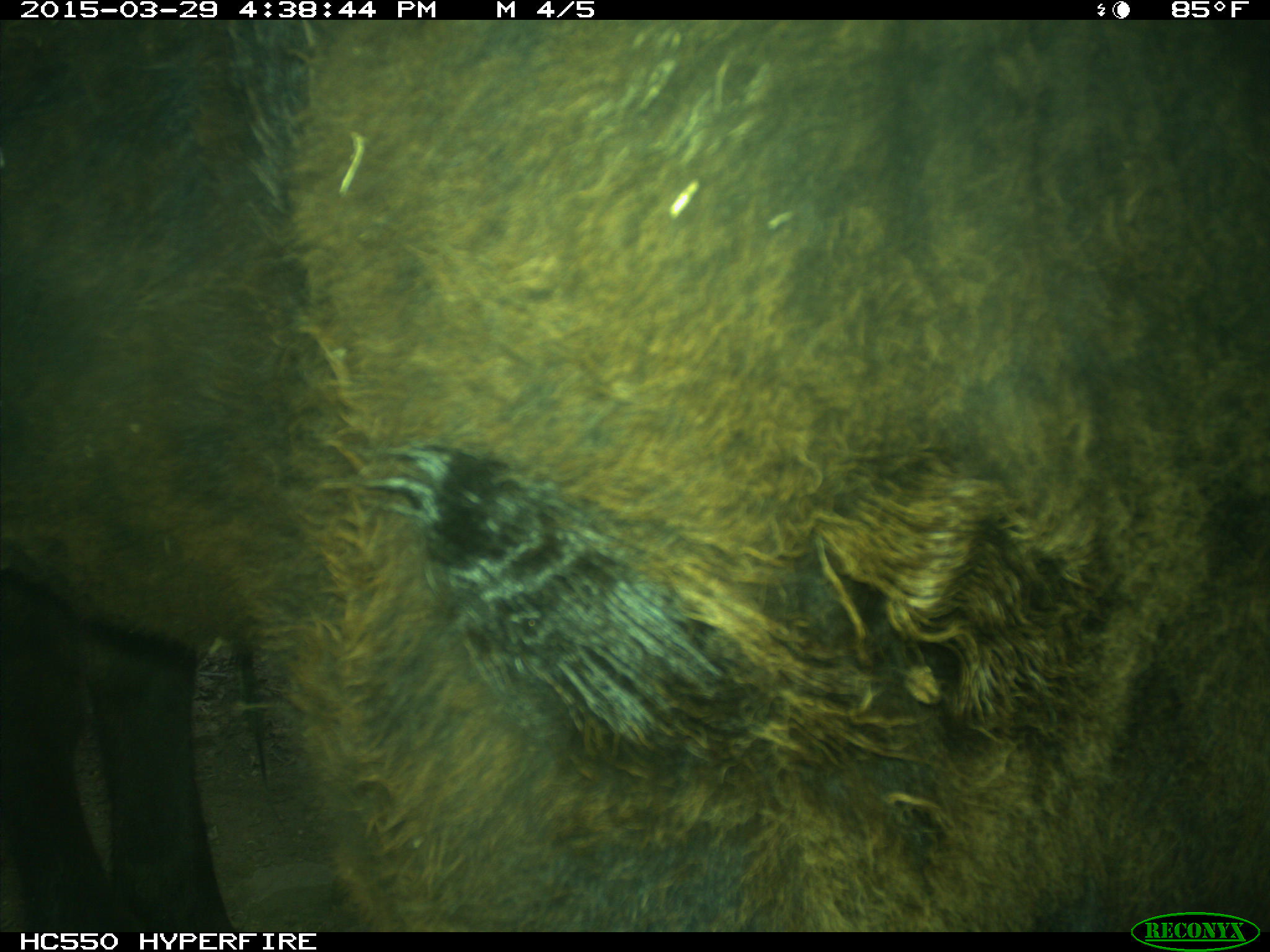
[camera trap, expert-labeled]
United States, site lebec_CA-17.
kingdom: Animalia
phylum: Chordata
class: Mammalia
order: Artiodactyla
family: Bovidae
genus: Bos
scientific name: Bos taurus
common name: domestic cow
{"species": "Bos taurus (domestic cow)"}